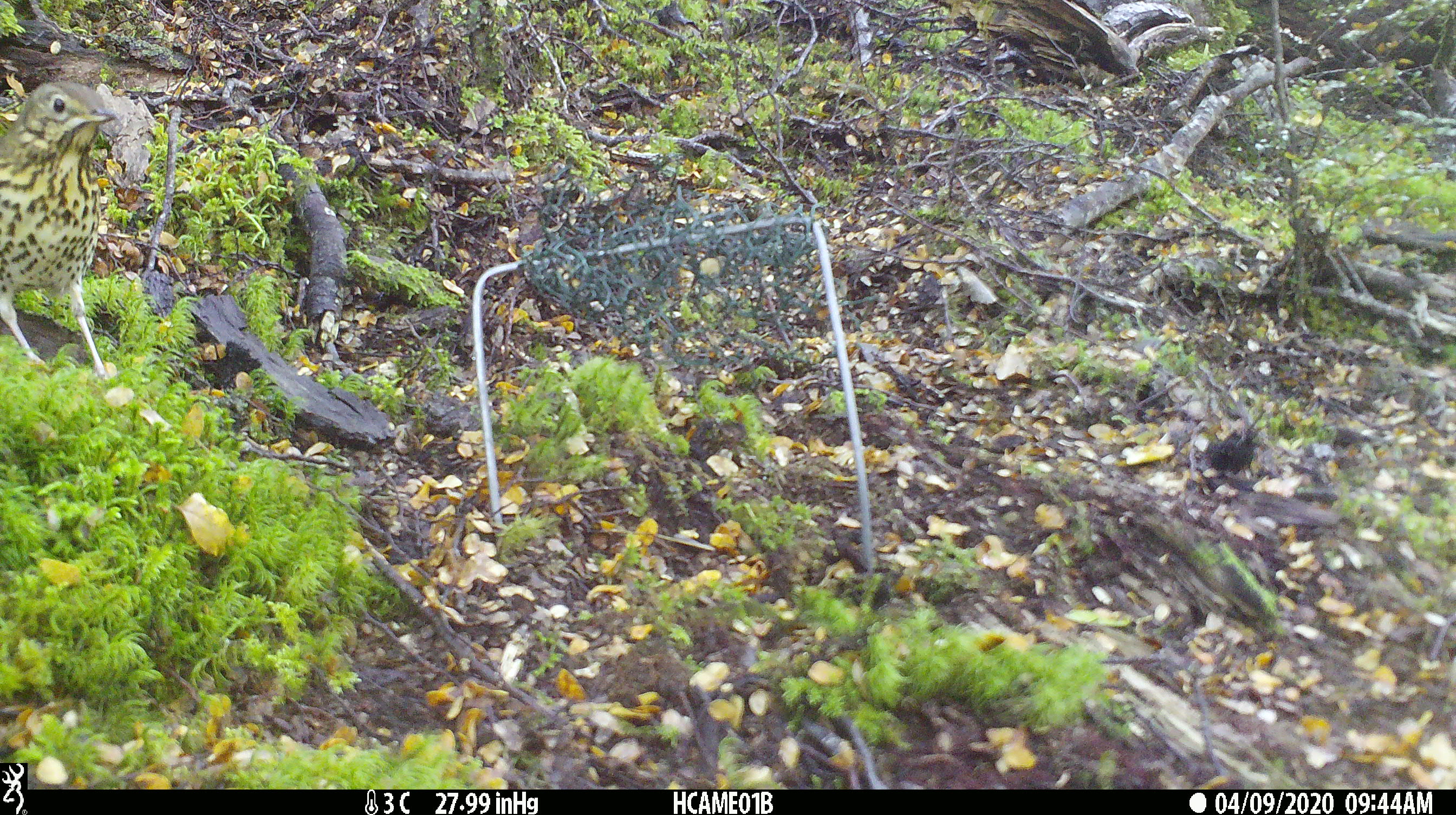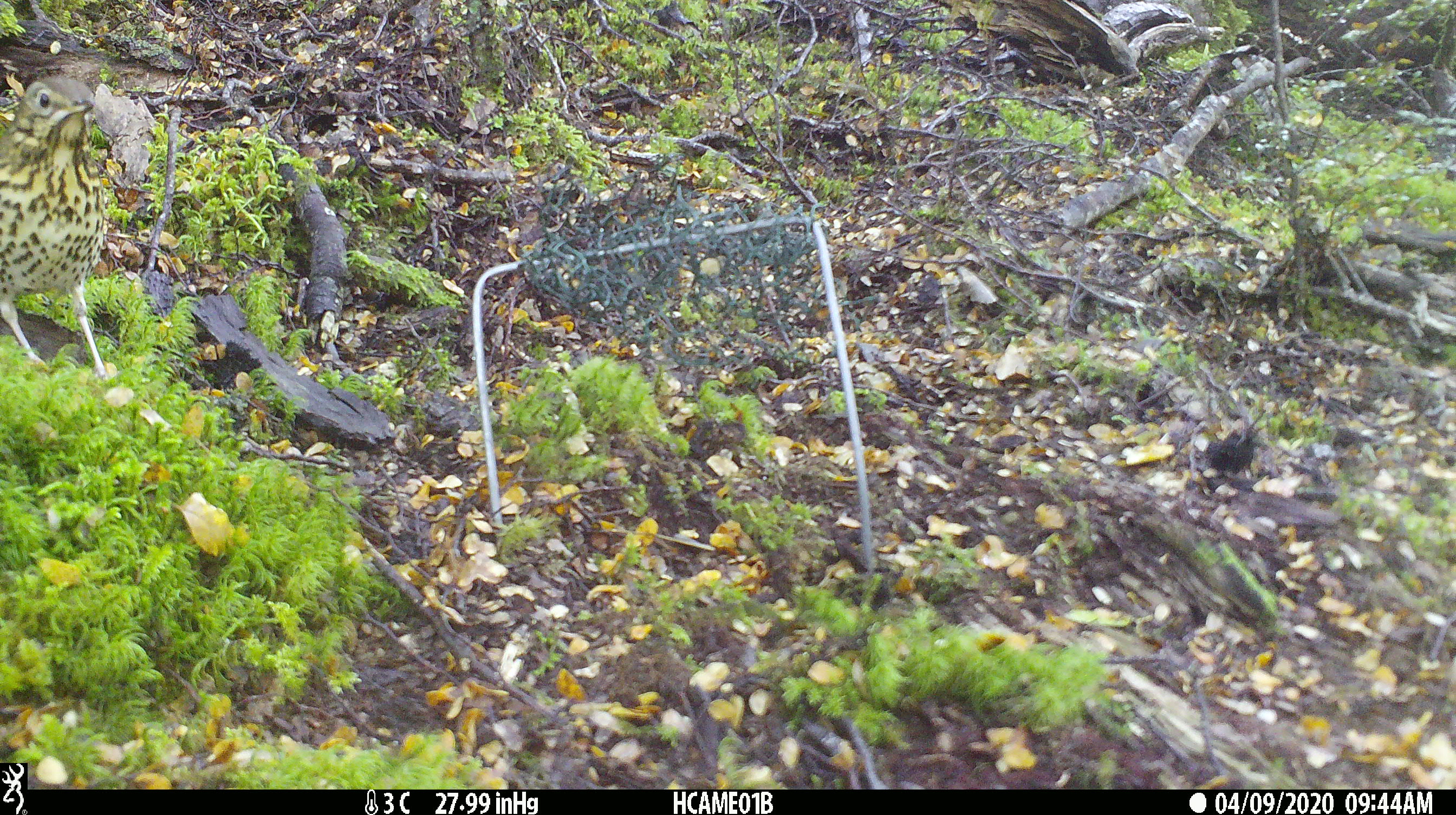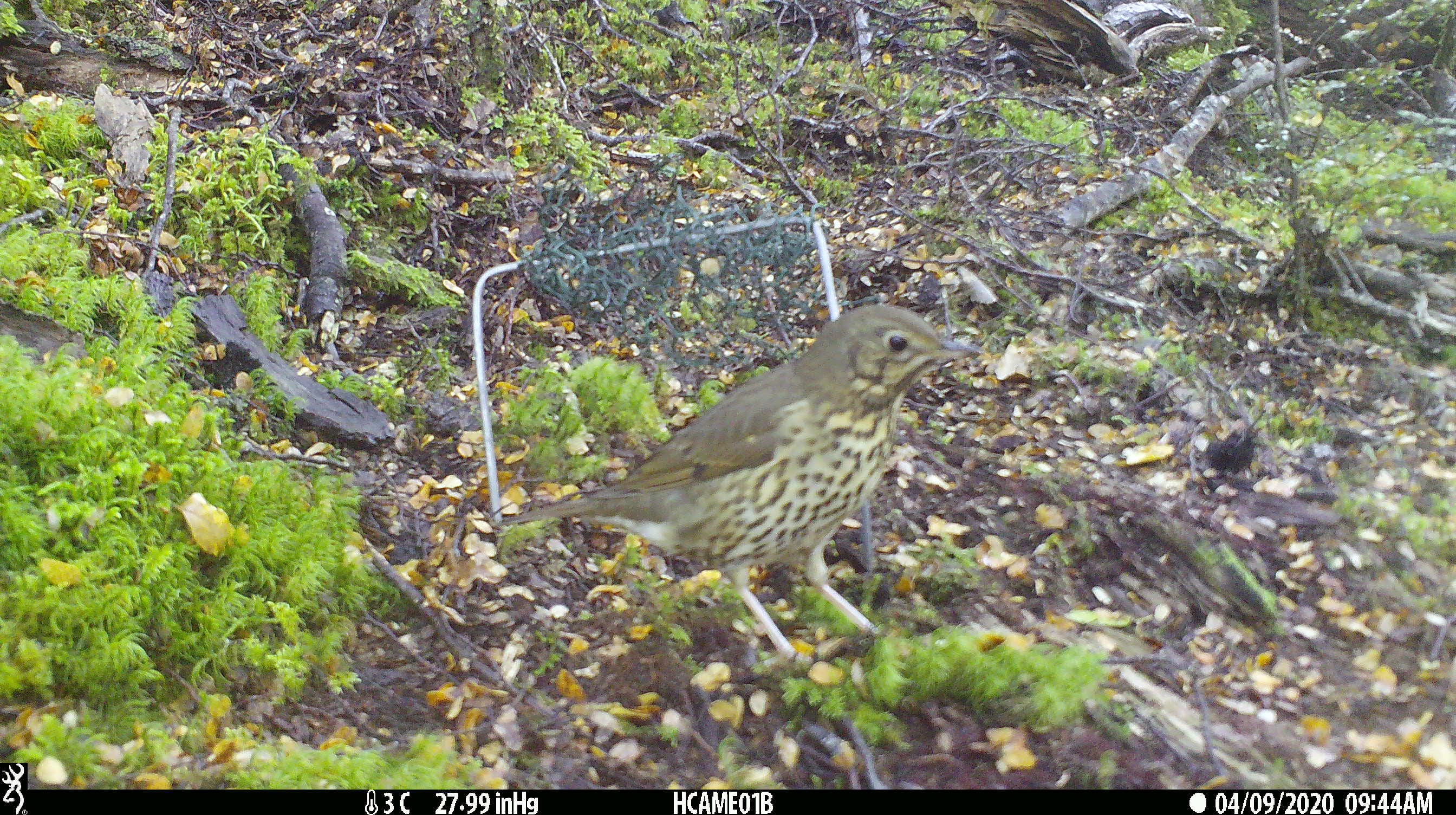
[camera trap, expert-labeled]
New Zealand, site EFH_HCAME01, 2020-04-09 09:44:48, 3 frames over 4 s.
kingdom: Animalia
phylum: Chordata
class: Aves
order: Passeriformes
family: Turdidae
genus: Turdus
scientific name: Turdus philomelos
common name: song thrush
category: thrush